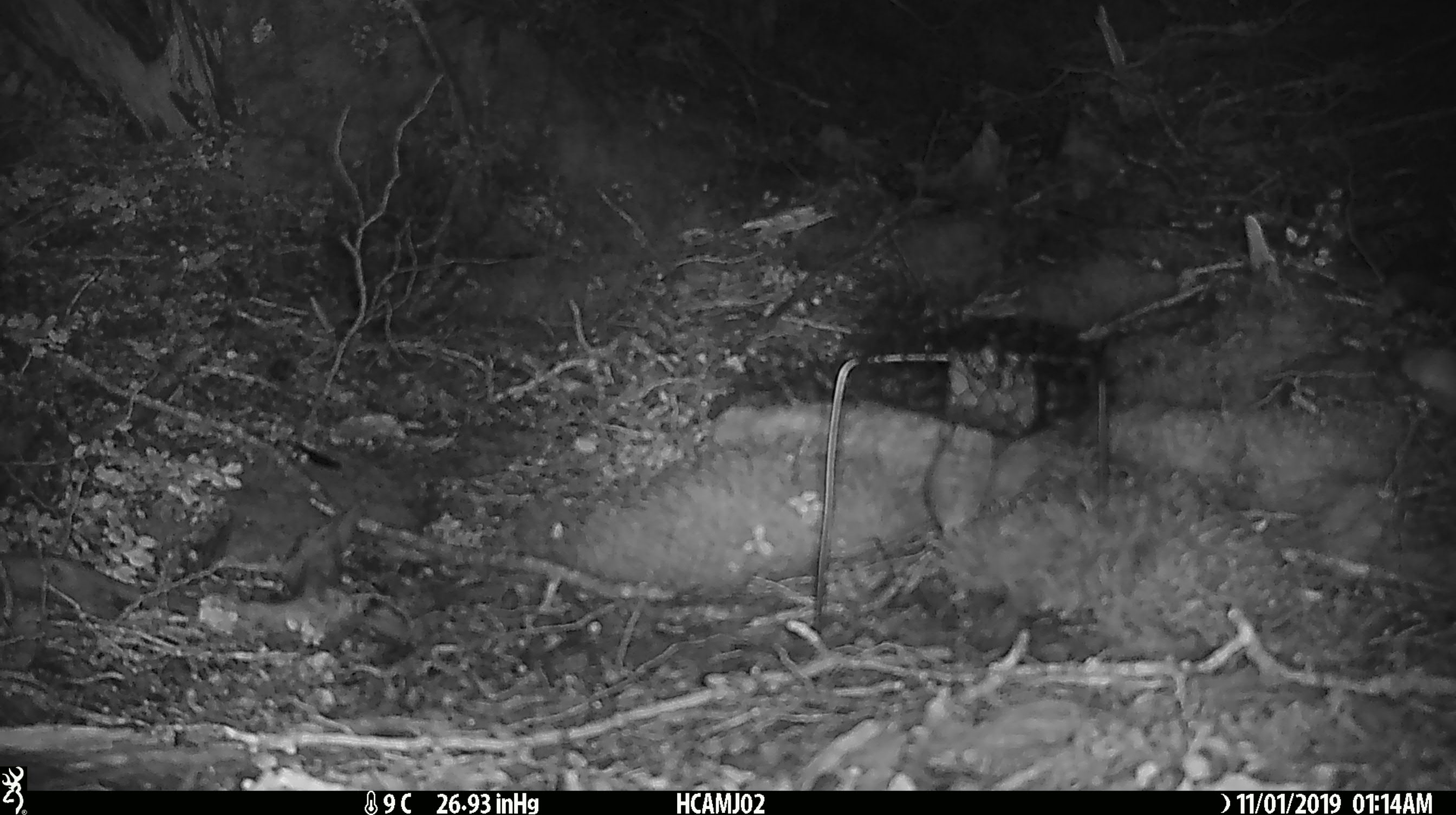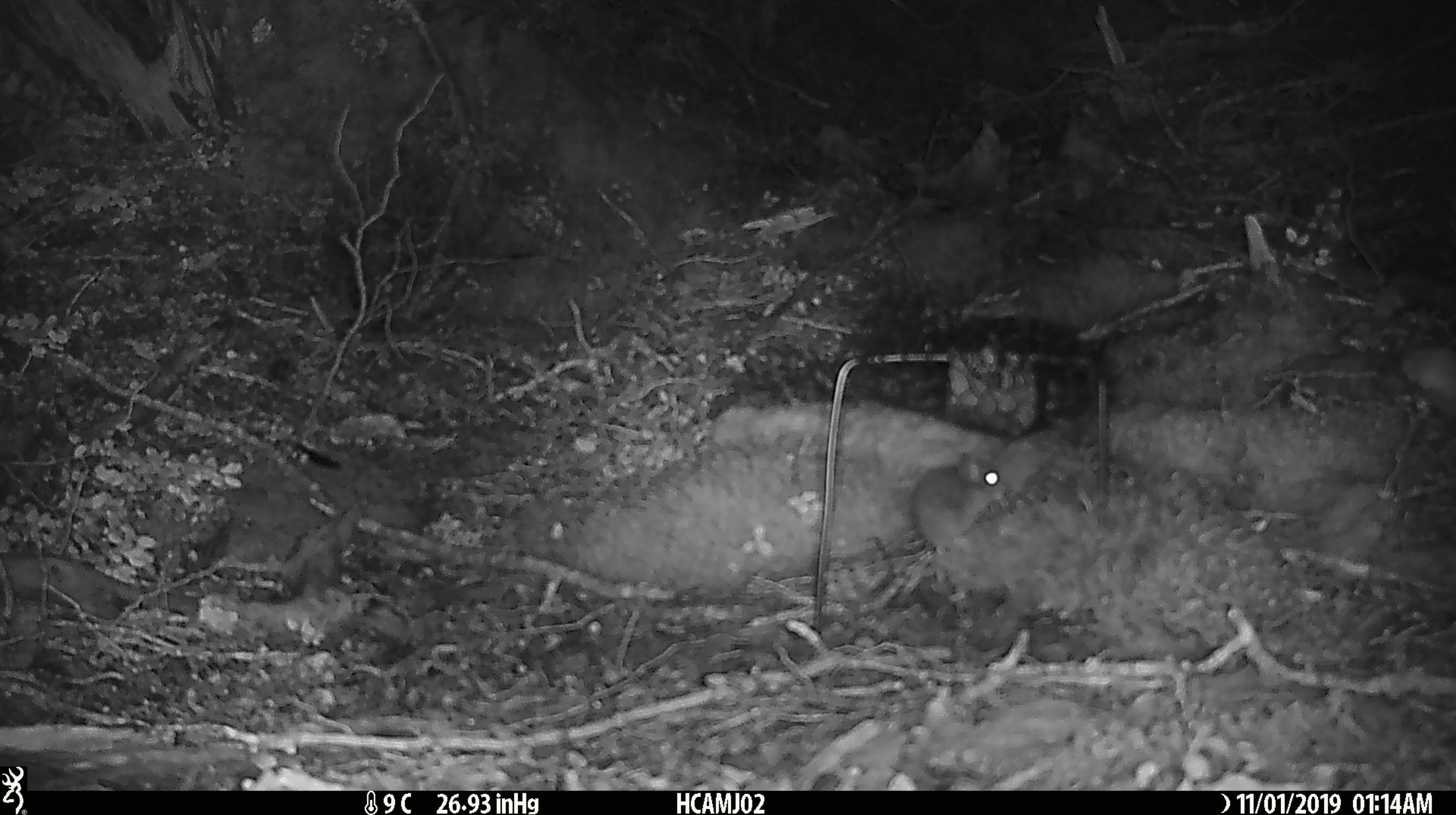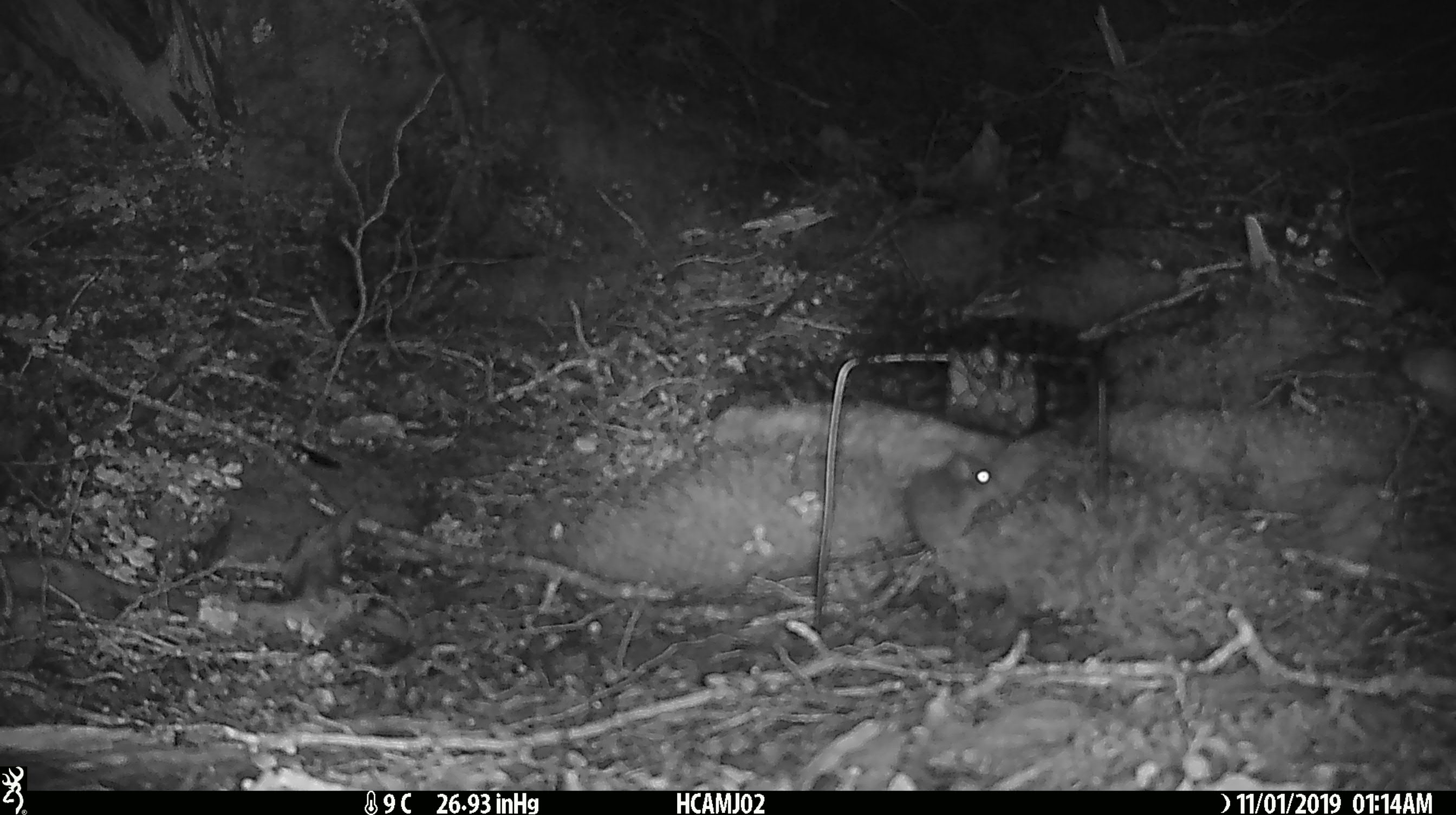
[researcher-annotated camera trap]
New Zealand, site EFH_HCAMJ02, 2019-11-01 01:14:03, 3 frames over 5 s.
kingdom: Animalia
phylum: Chordata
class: Mammalia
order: Rodentia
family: Muridae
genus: Mus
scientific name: Mus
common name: mouse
Mouse (Mus).